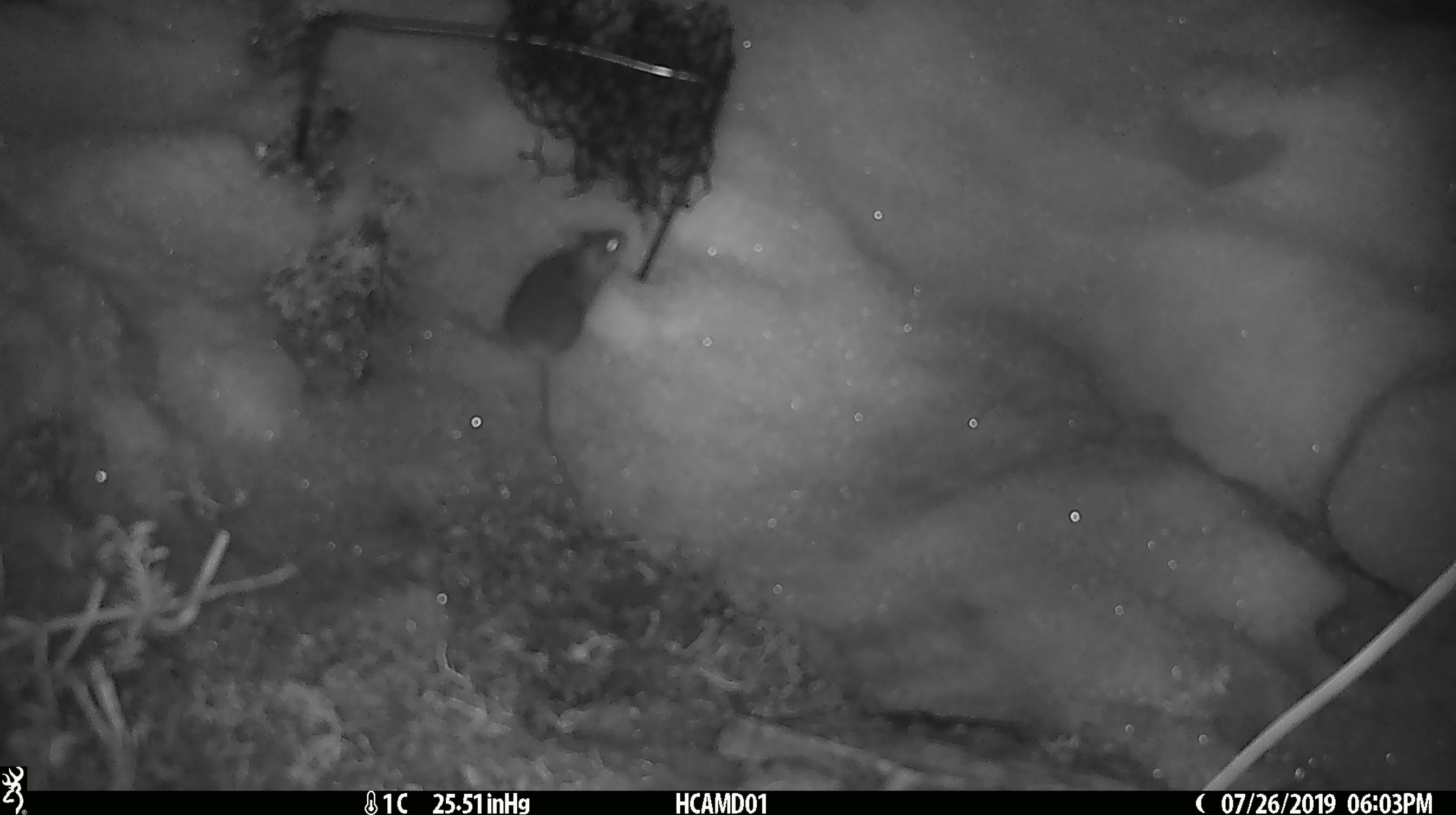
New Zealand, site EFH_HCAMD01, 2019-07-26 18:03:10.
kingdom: Animalia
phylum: Chordata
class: Mammalia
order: Rodentia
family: Muridae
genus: Mus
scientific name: Mus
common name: mouse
Mouse (Mus).